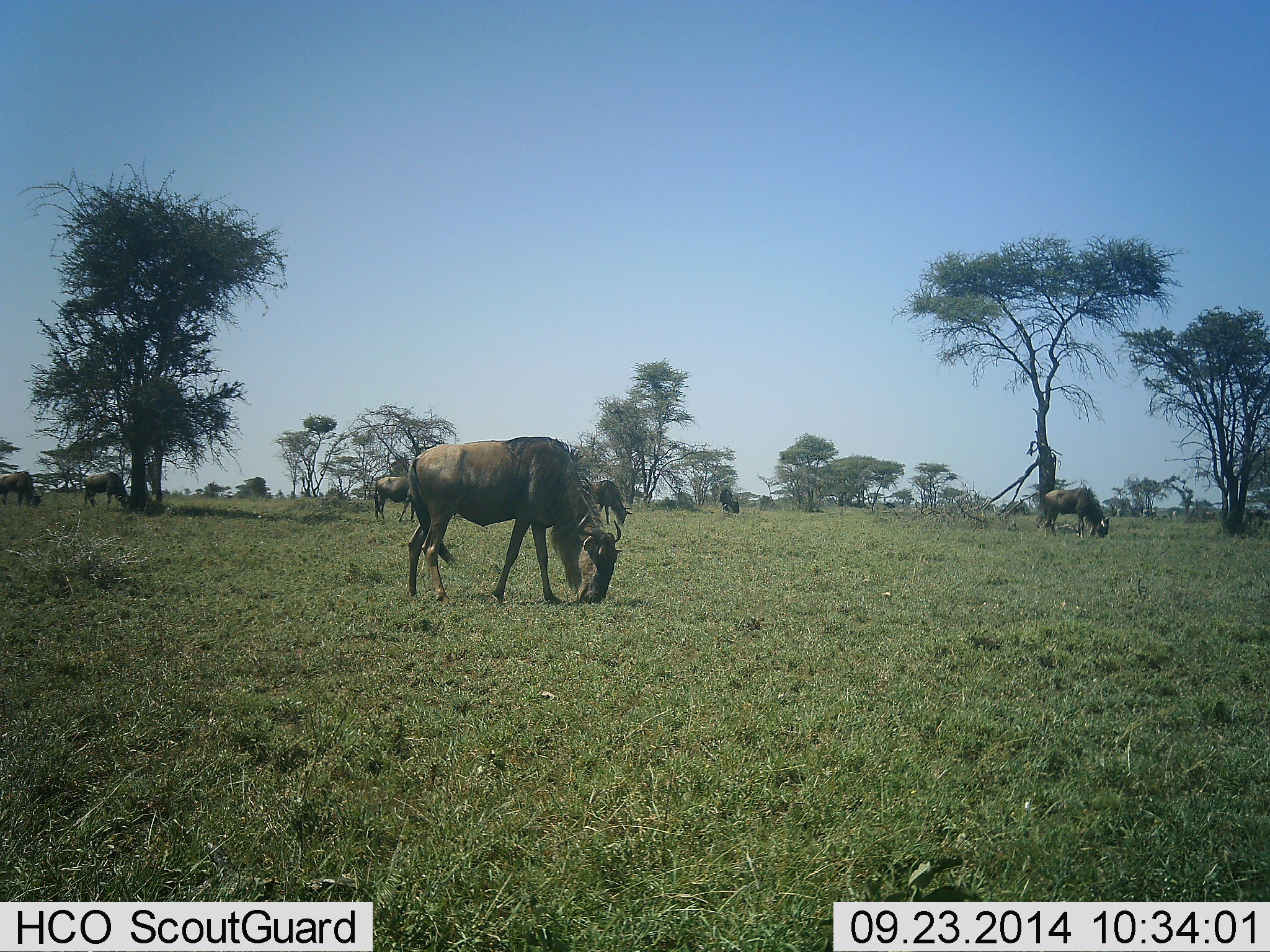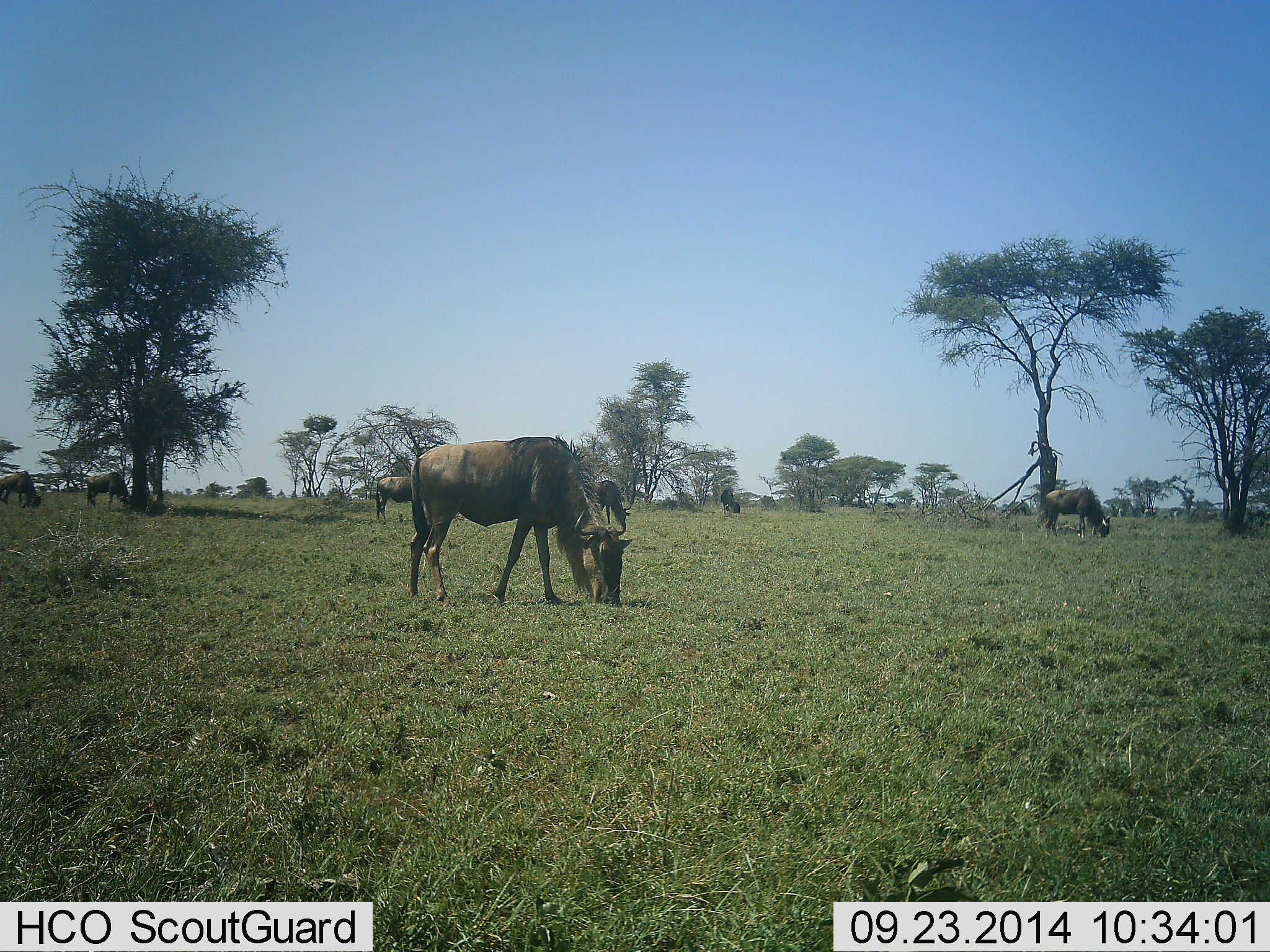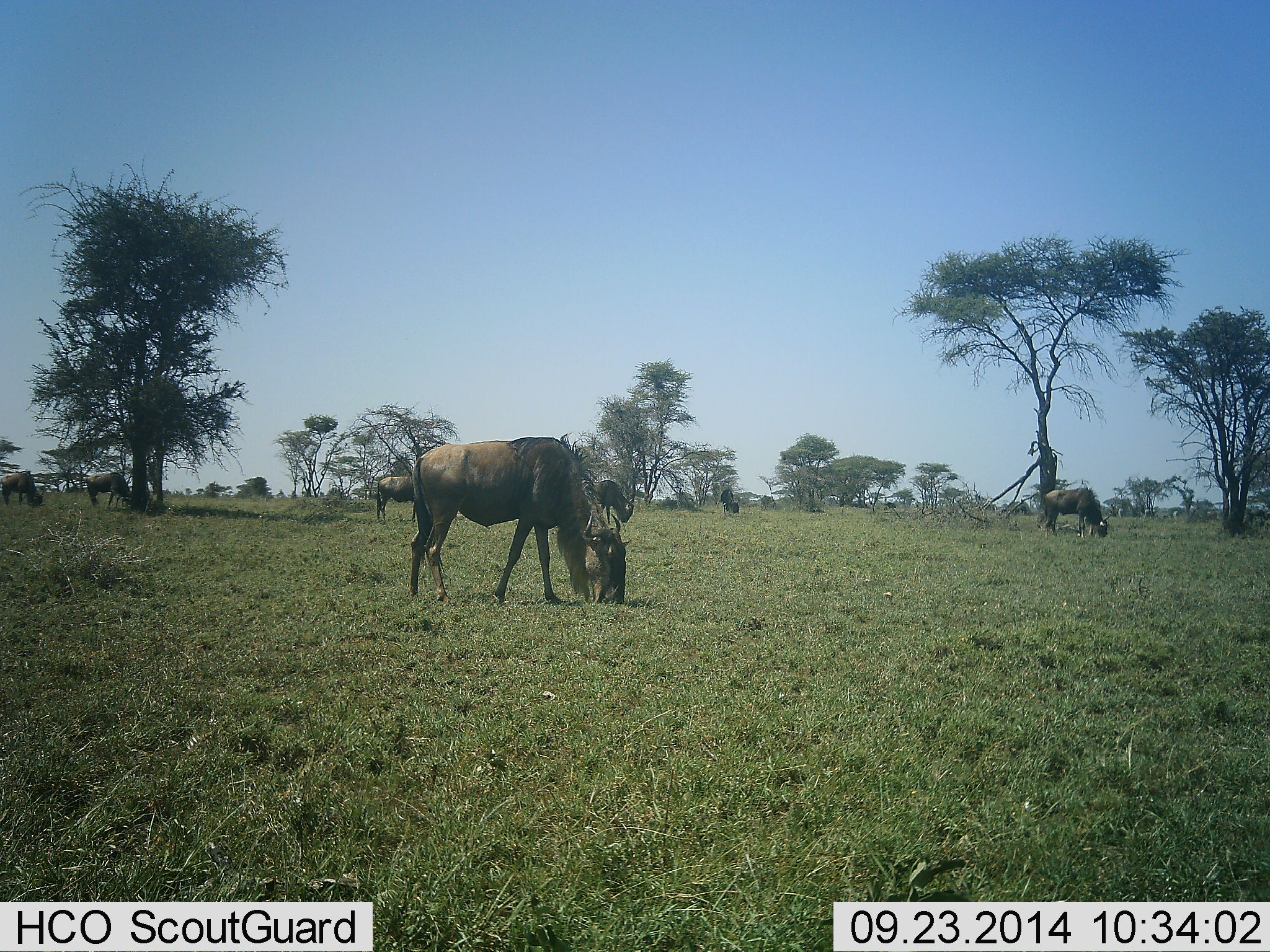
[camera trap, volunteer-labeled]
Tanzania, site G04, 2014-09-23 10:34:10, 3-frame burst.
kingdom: Animalia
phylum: Chordata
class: Mammalia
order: Artiodactyla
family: Bovidae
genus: Connochaetes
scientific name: Connochaetes taurinus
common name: blue wildebeest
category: wildebeest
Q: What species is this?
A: Wildebeest (blue wildebeest) (Connochaetes taurinus).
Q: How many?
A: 7.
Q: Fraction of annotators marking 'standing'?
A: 0%.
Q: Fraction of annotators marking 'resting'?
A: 0%.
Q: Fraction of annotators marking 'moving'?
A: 0%.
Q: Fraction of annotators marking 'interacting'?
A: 0%.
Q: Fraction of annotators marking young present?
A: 0%.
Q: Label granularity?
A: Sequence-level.